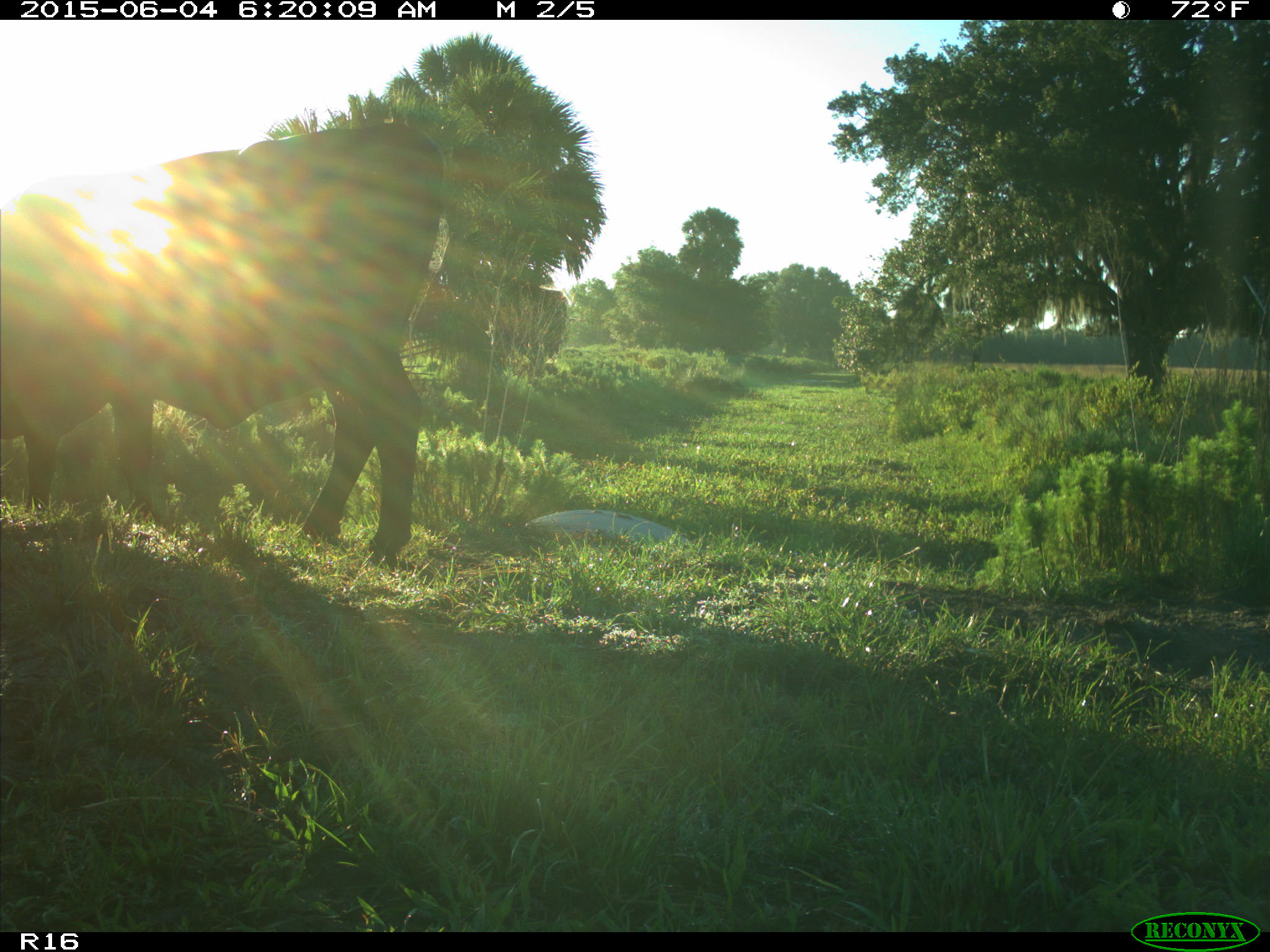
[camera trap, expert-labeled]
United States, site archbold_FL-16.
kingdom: Animalia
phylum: Chordata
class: Mammalia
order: Artiodactyla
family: Bovidae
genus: Bos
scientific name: Bos taurus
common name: domestic cow